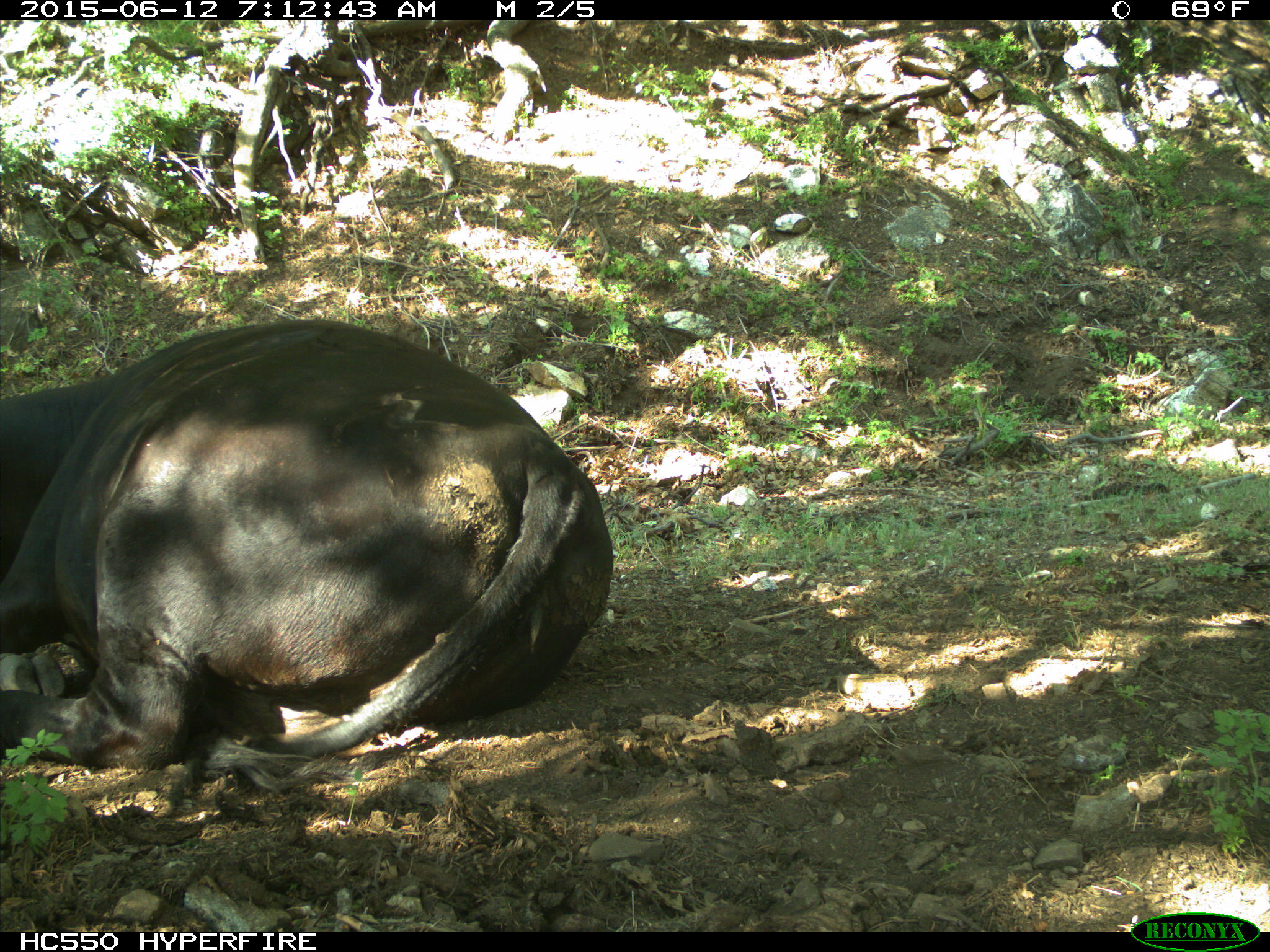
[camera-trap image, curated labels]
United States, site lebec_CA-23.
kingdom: Animalia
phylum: Chordata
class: Mammalia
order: Artiodactyla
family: Bovidae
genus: Bos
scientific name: Bos taurus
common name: domestic cow